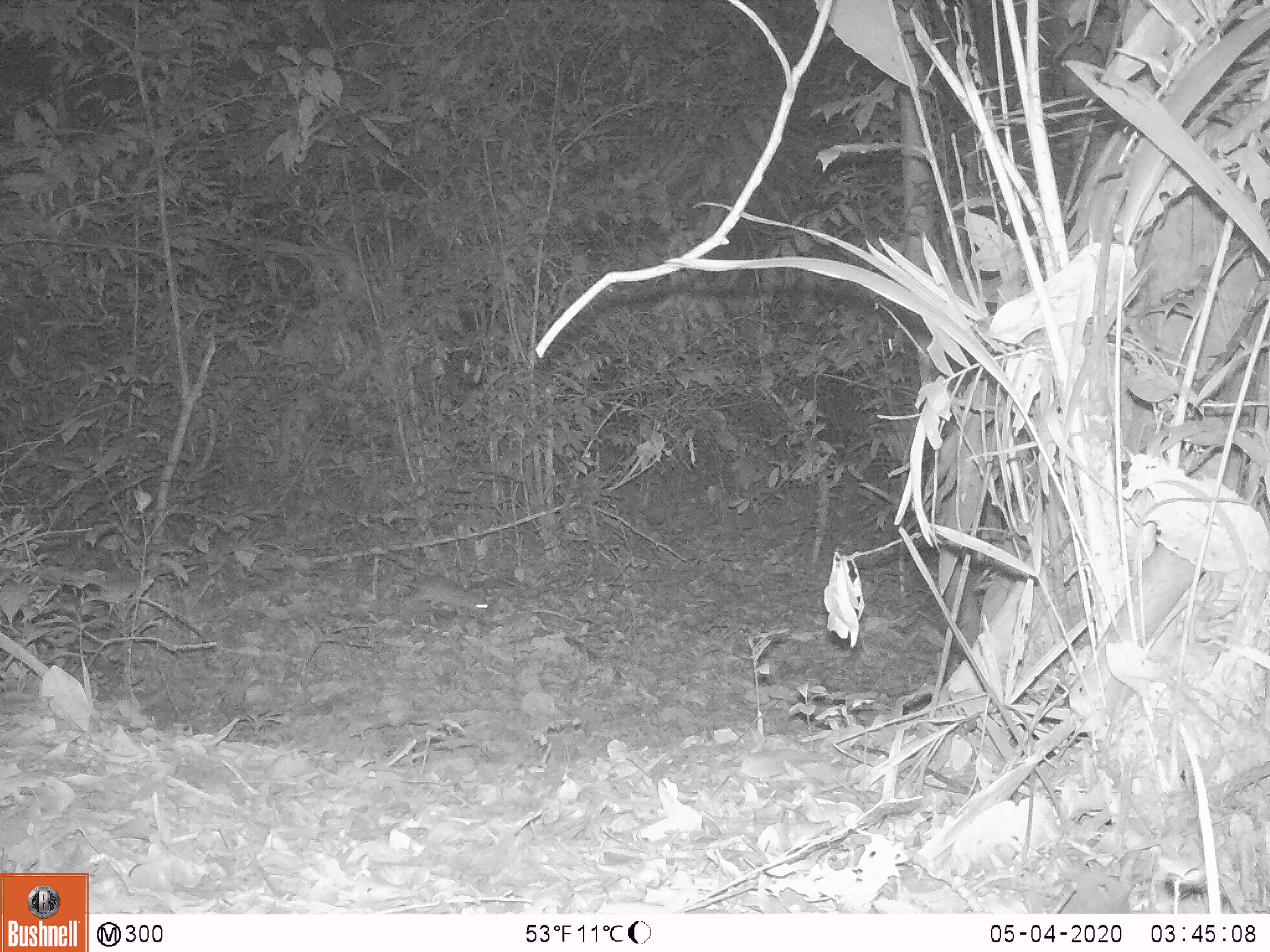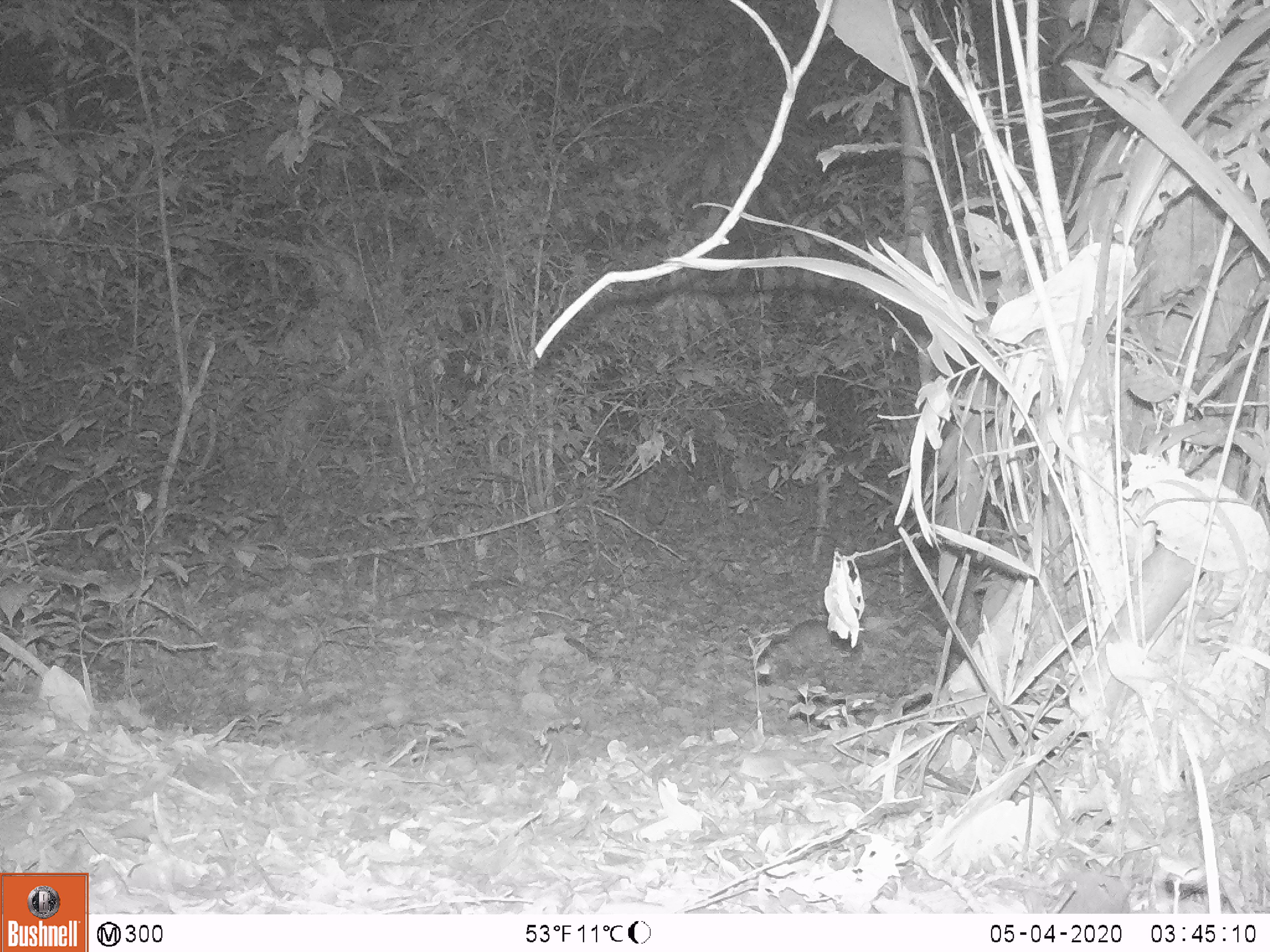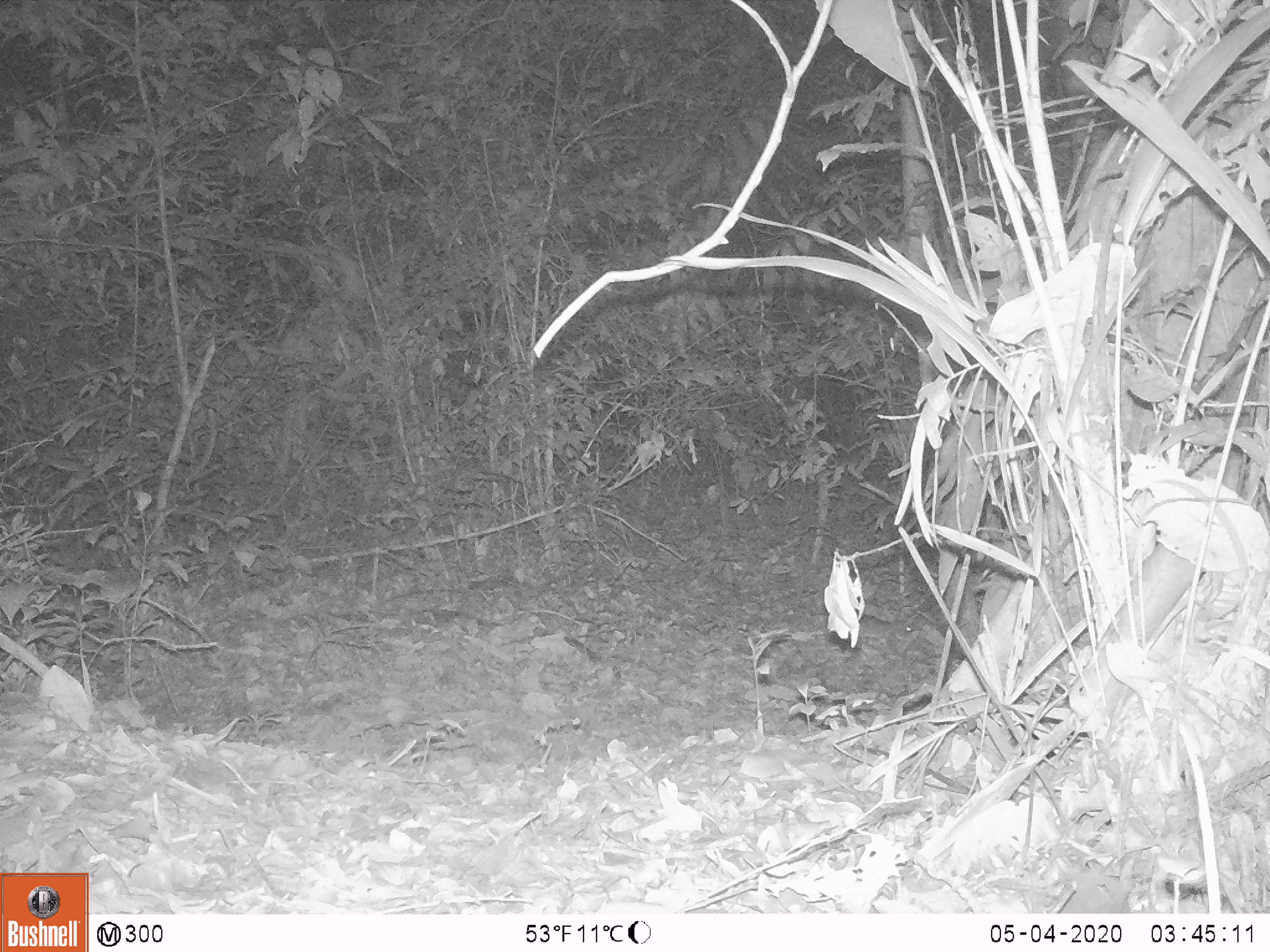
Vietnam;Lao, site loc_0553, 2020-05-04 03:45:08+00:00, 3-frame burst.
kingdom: Animalia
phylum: Chordata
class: Mammalia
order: Rodentia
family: Muridae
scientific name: Muridae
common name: old-world mice and rats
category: unidentified murid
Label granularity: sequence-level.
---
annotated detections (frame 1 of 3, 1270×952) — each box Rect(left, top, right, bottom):
unidentified murid: Rect(379, 556, 490, 617)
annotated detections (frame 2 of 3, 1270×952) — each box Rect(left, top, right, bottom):
unidentified murid: Rect(769, 617, 864, 654)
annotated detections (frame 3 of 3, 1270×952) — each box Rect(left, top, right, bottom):
unidentified murid: Rect(851, 609, 912, 649)